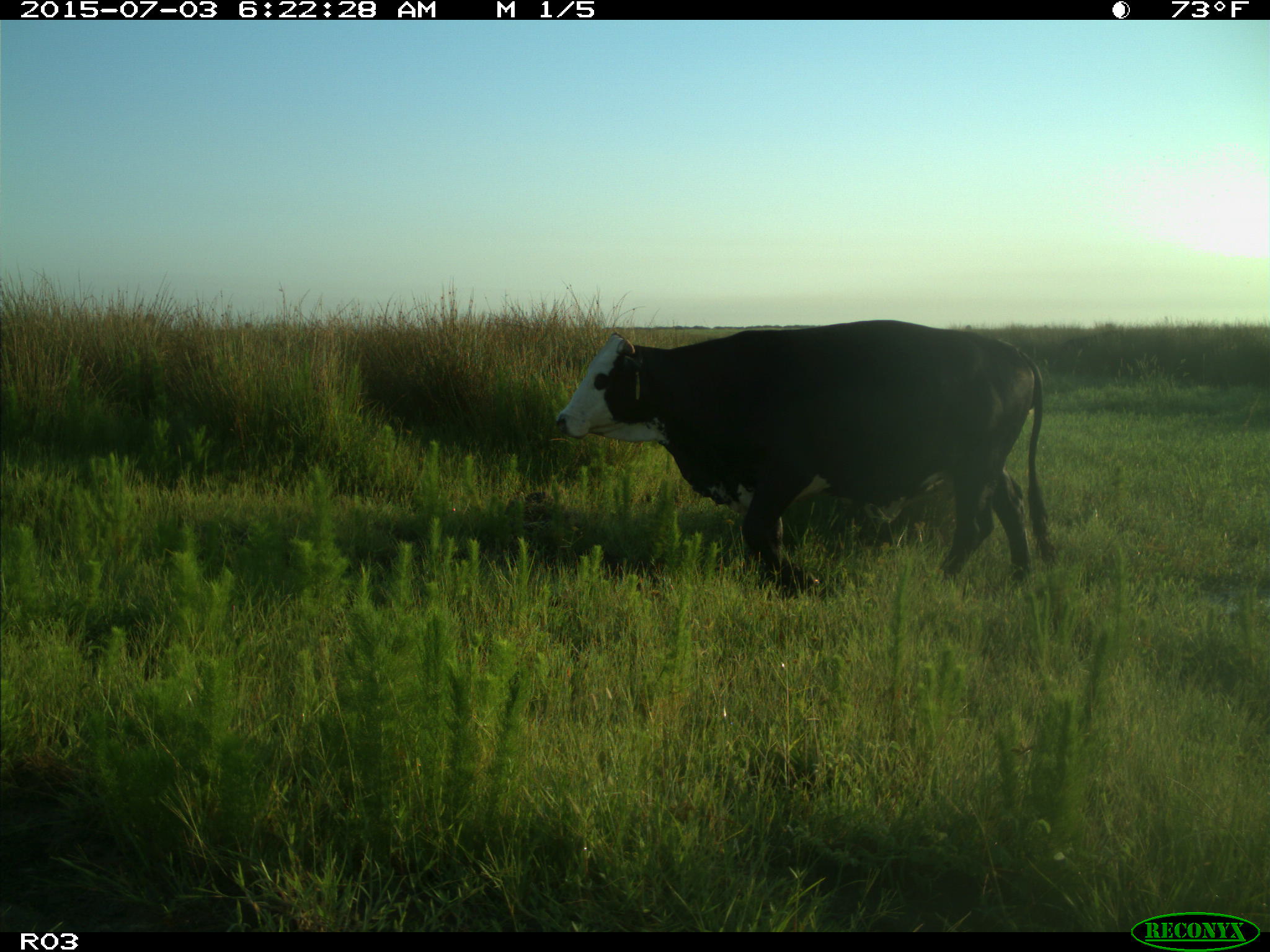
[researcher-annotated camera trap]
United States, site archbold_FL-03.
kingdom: Animalia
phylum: Chordata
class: Mammalia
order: Artiodactyla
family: Bovidae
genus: Bos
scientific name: Bos taurus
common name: domestic cow